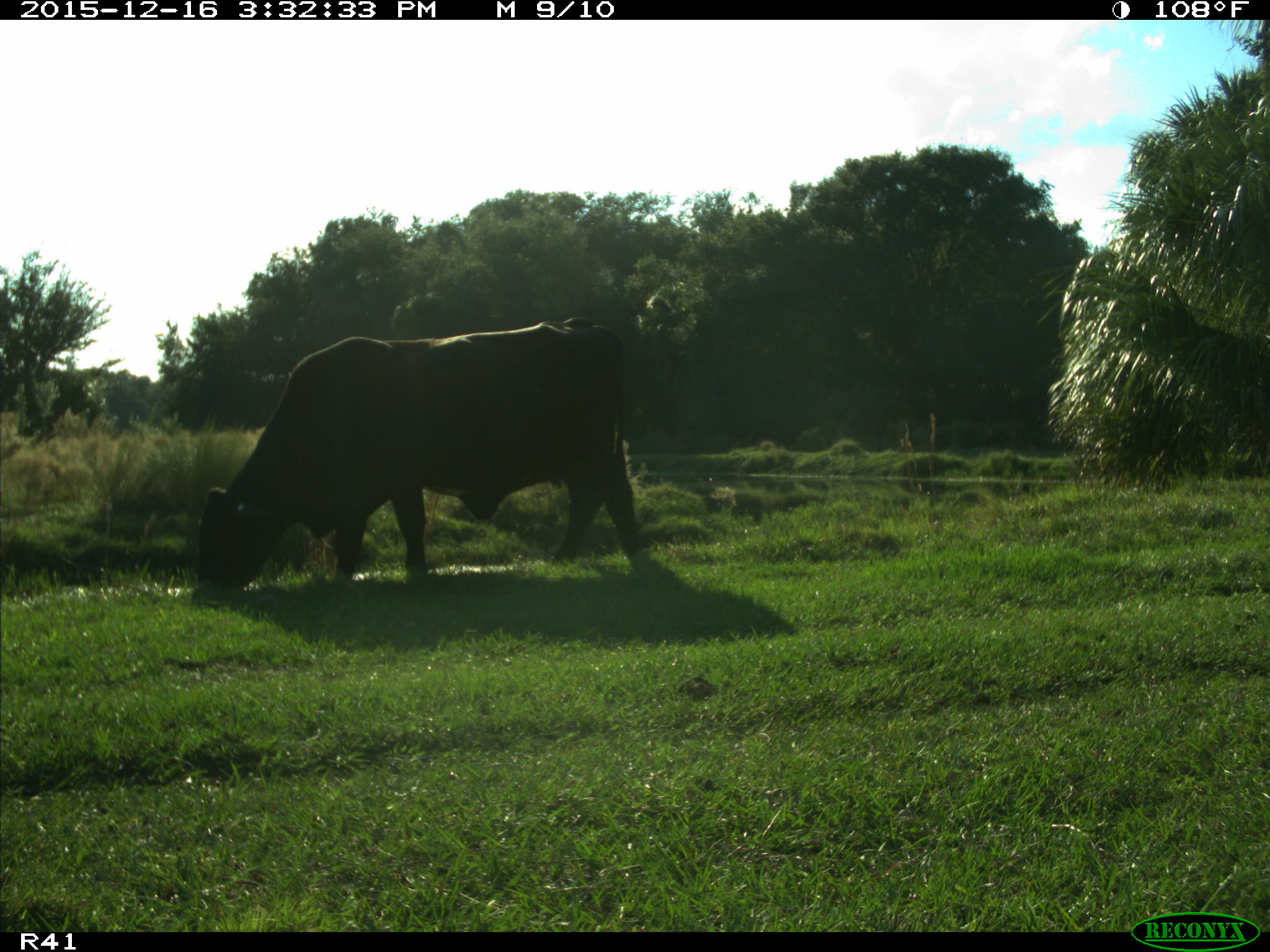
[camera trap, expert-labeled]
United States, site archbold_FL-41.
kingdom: Animalia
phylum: Chordata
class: Mammalia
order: Artiodactyla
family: Bovidae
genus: Bos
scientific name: Bos taurus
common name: domestic cow